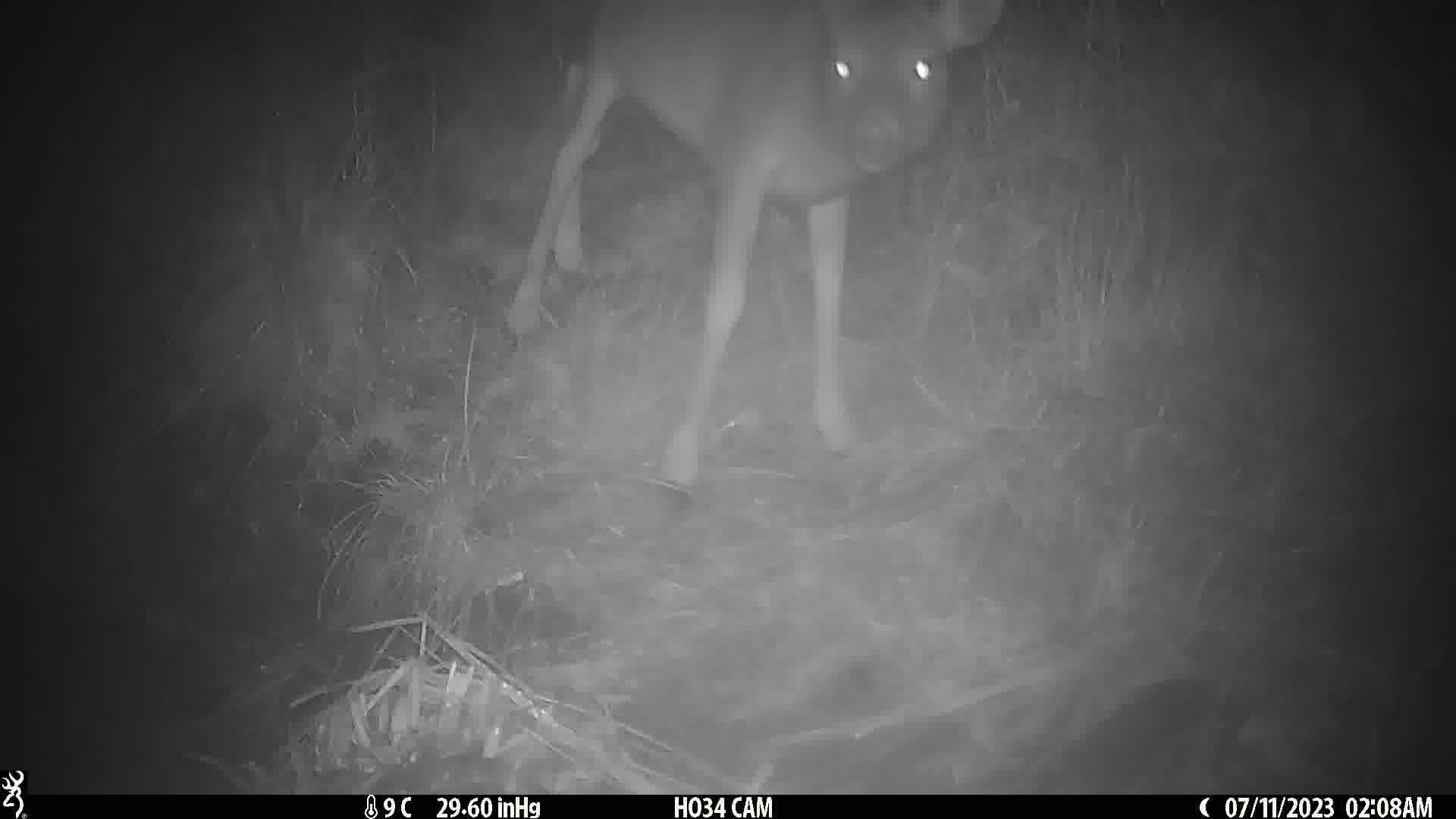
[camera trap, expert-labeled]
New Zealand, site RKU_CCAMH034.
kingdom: Animalia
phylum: Chordata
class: Mammalia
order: Artiodactyla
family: Cervidae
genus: Odocoileus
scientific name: Odocoileus virginianus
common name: white-tailed deer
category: white tailed deer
White tailed deer (white-tailed deer) (Odocoileus virginianus).